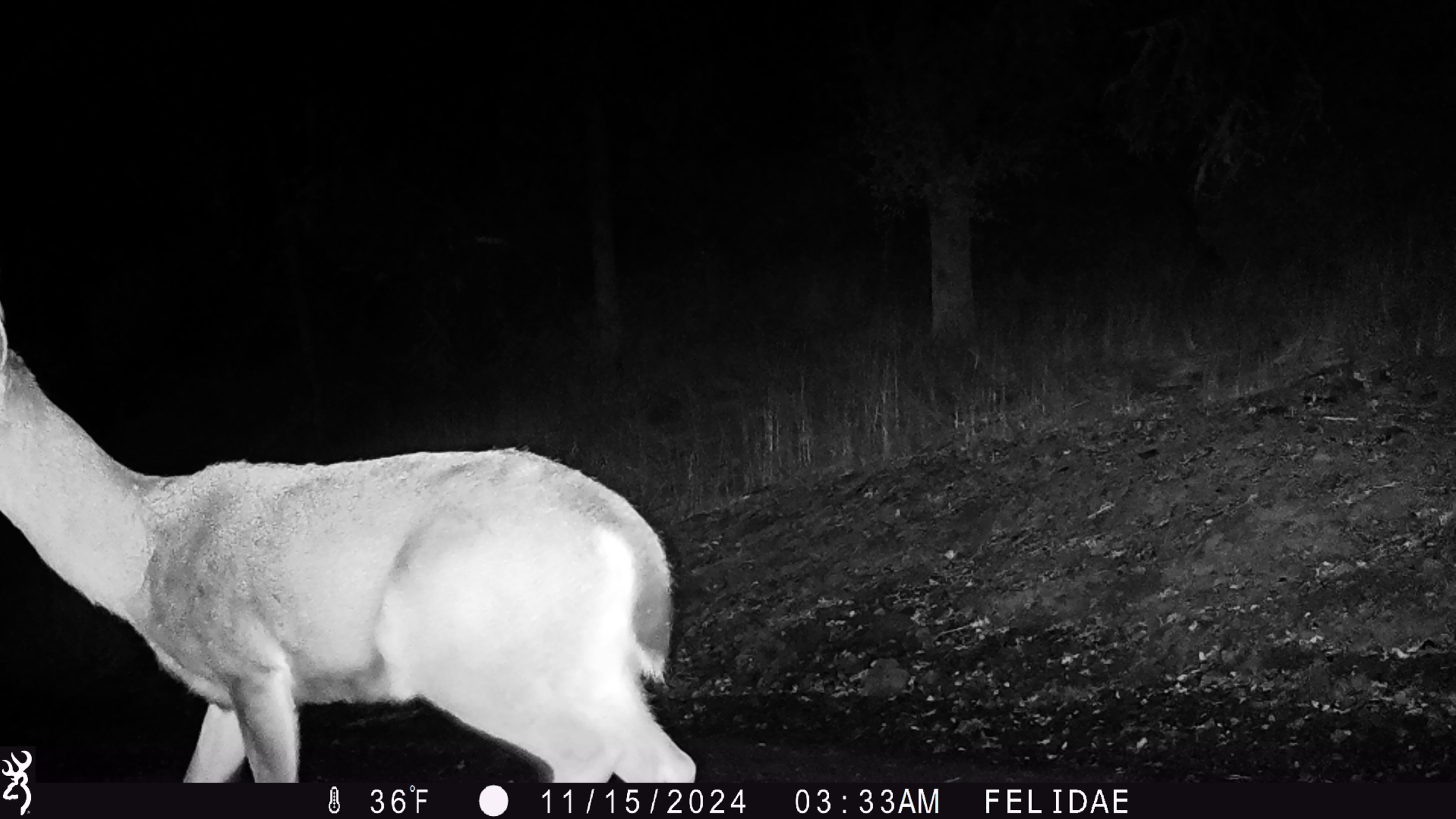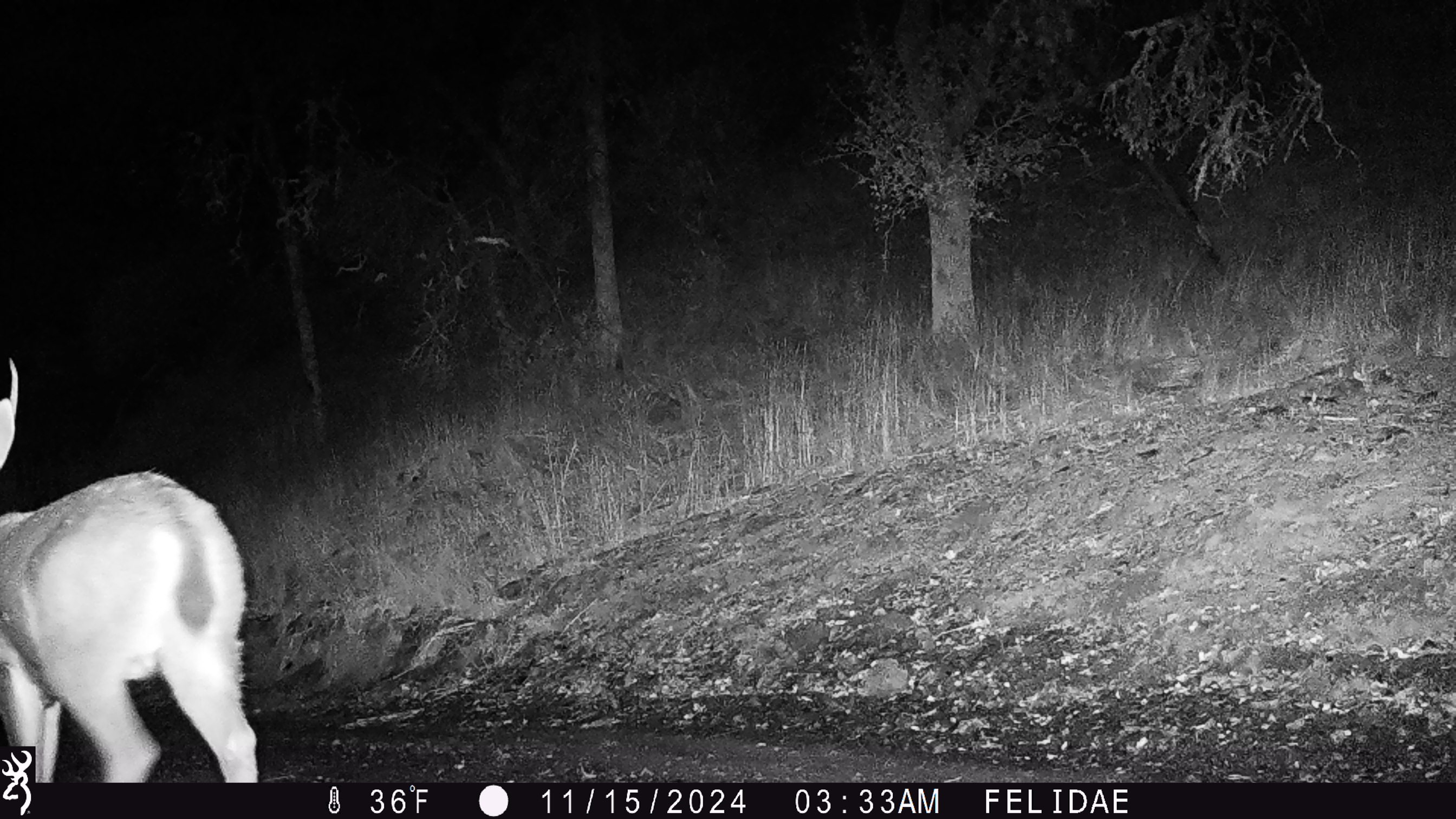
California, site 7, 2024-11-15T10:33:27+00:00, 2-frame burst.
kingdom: Animalia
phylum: Chordata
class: Mammalia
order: Artiodactyla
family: Cervidae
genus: Odocoileus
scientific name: Odocoileus hemionus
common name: mule deer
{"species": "mule deer (Odocoileus hemionus)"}